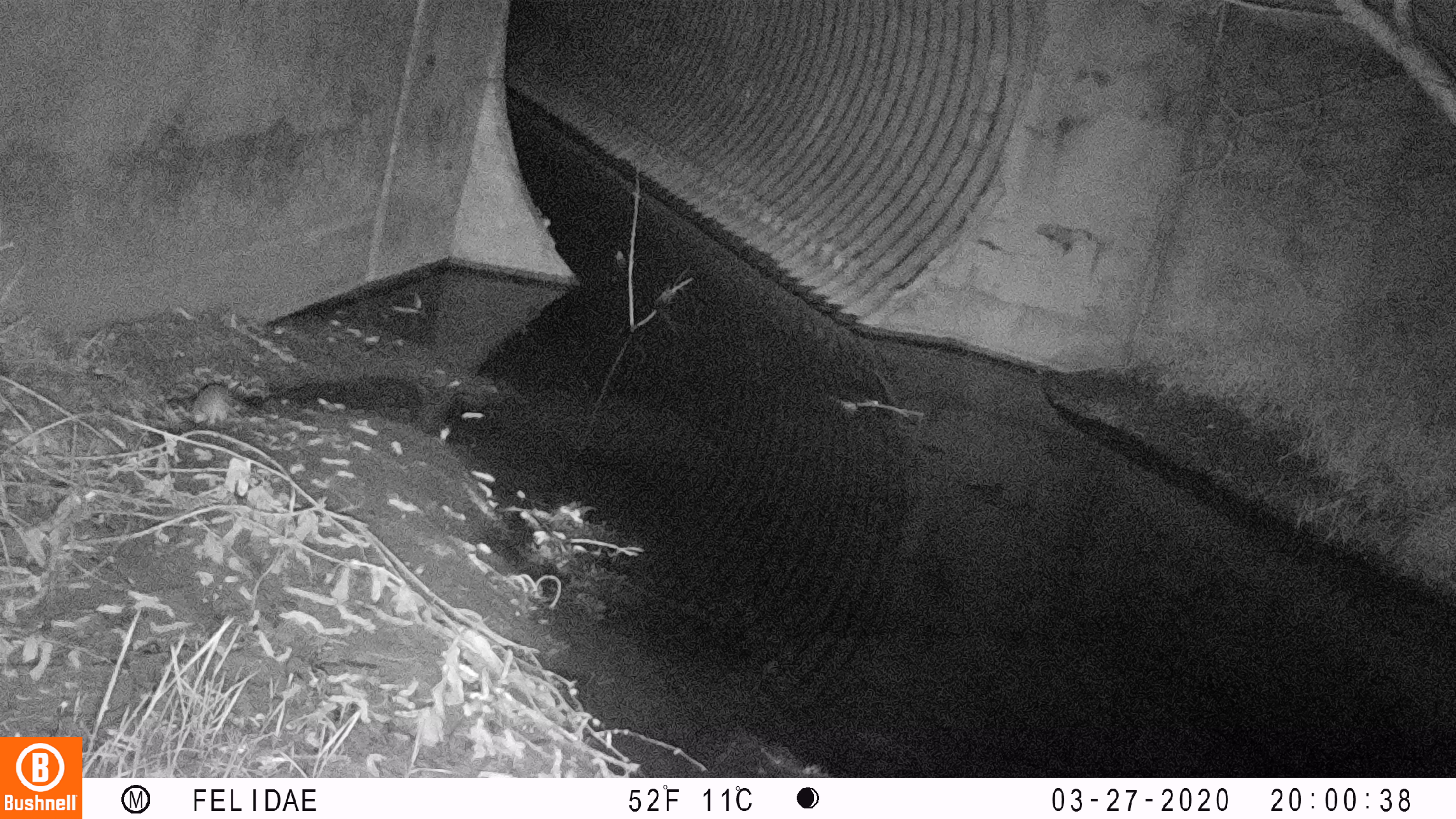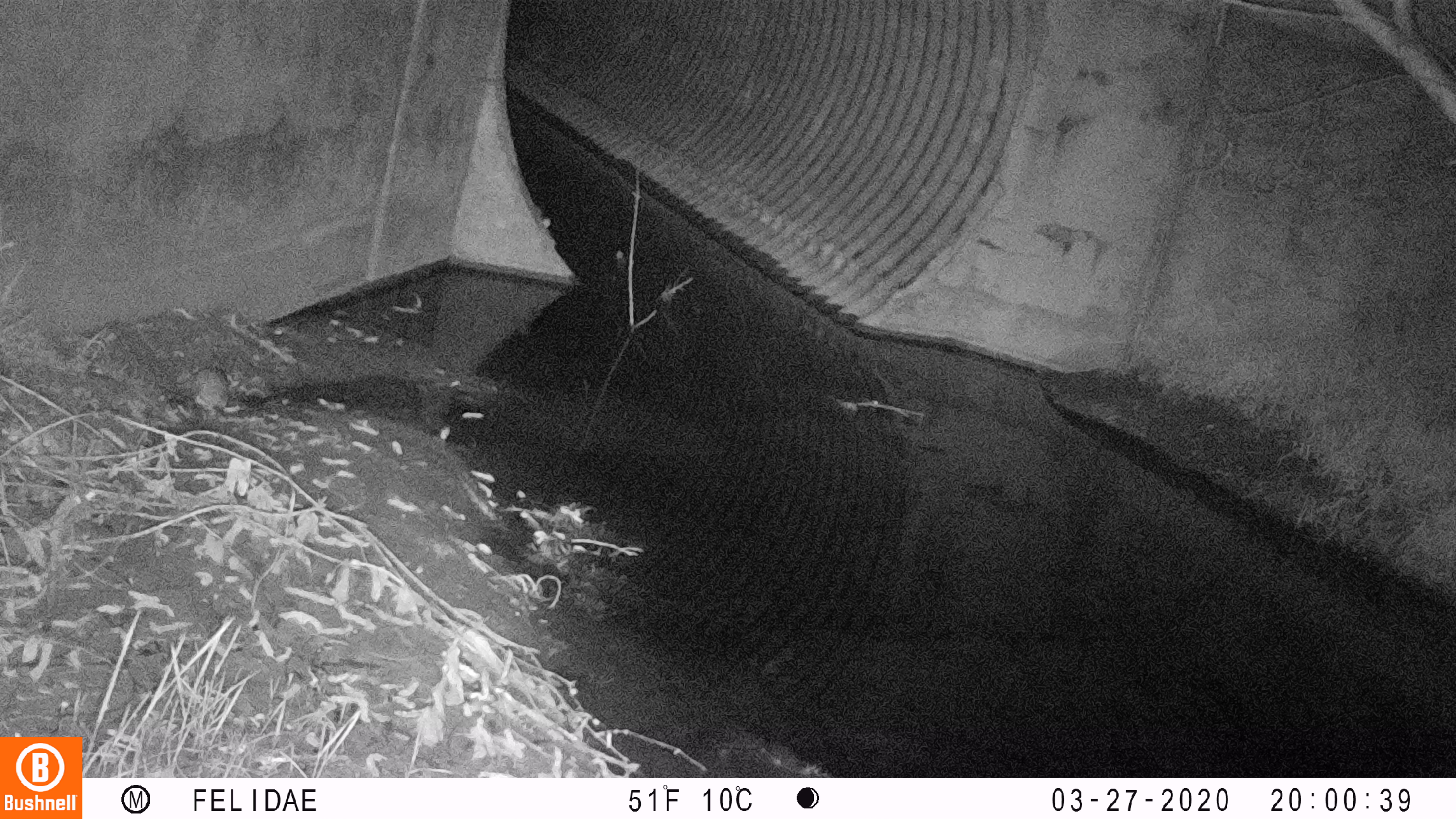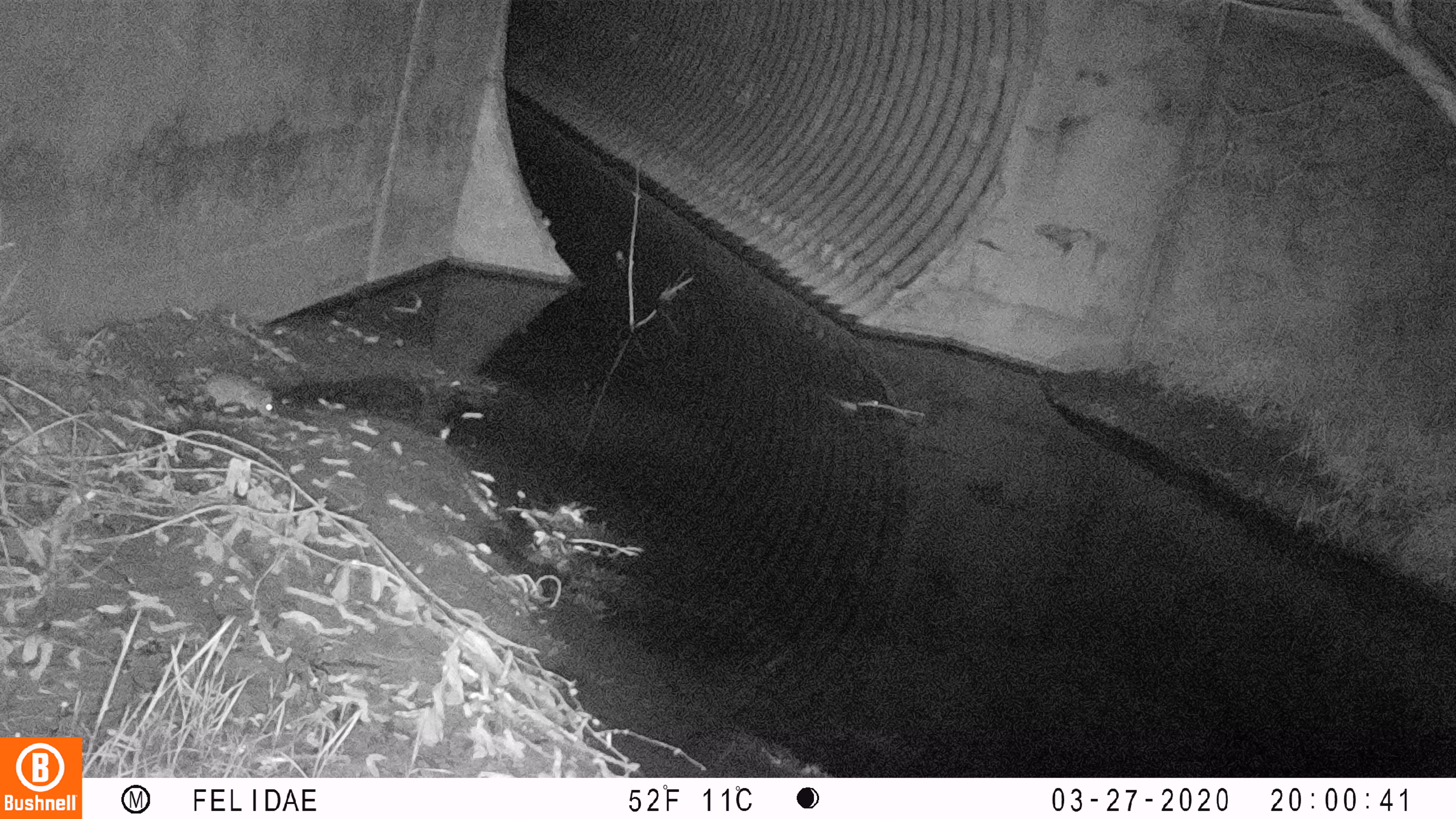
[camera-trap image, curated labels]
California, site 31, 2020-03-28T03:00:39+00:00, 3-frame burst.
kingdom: Animalia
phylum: Chordata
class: Mammalia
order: Rodentia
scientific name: Rodentia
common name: mouse or rat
Mouse or rat (Rodentia).